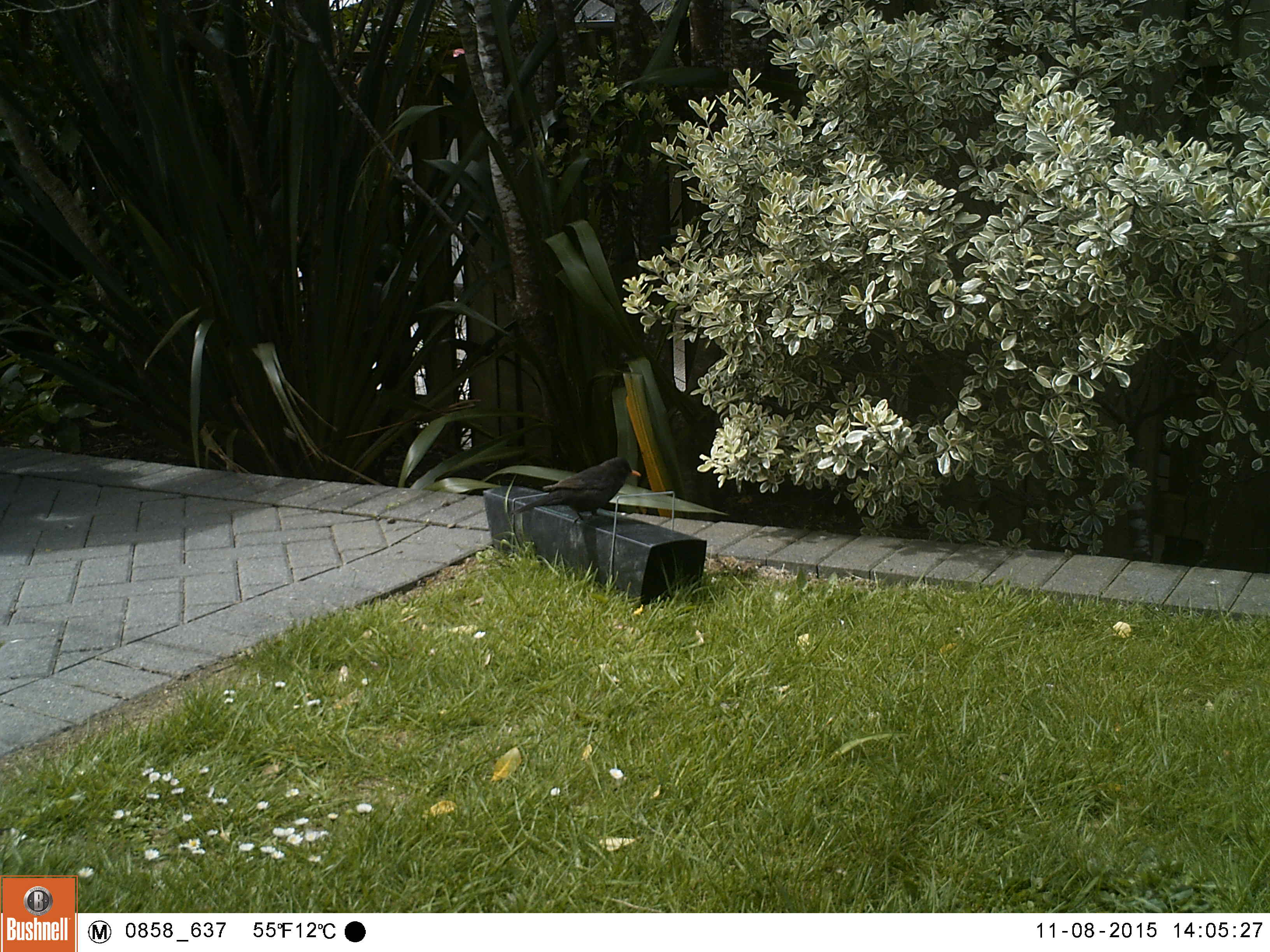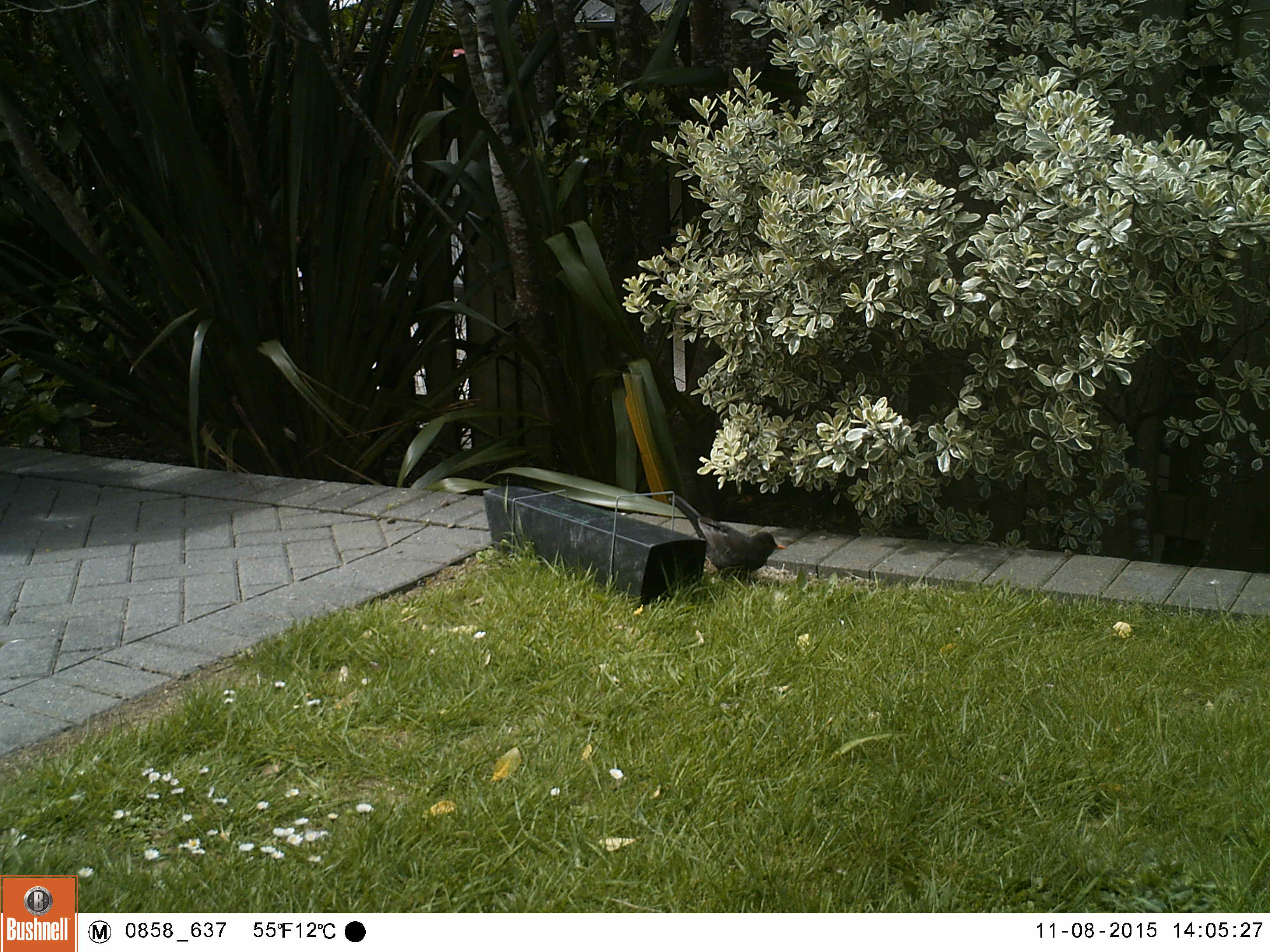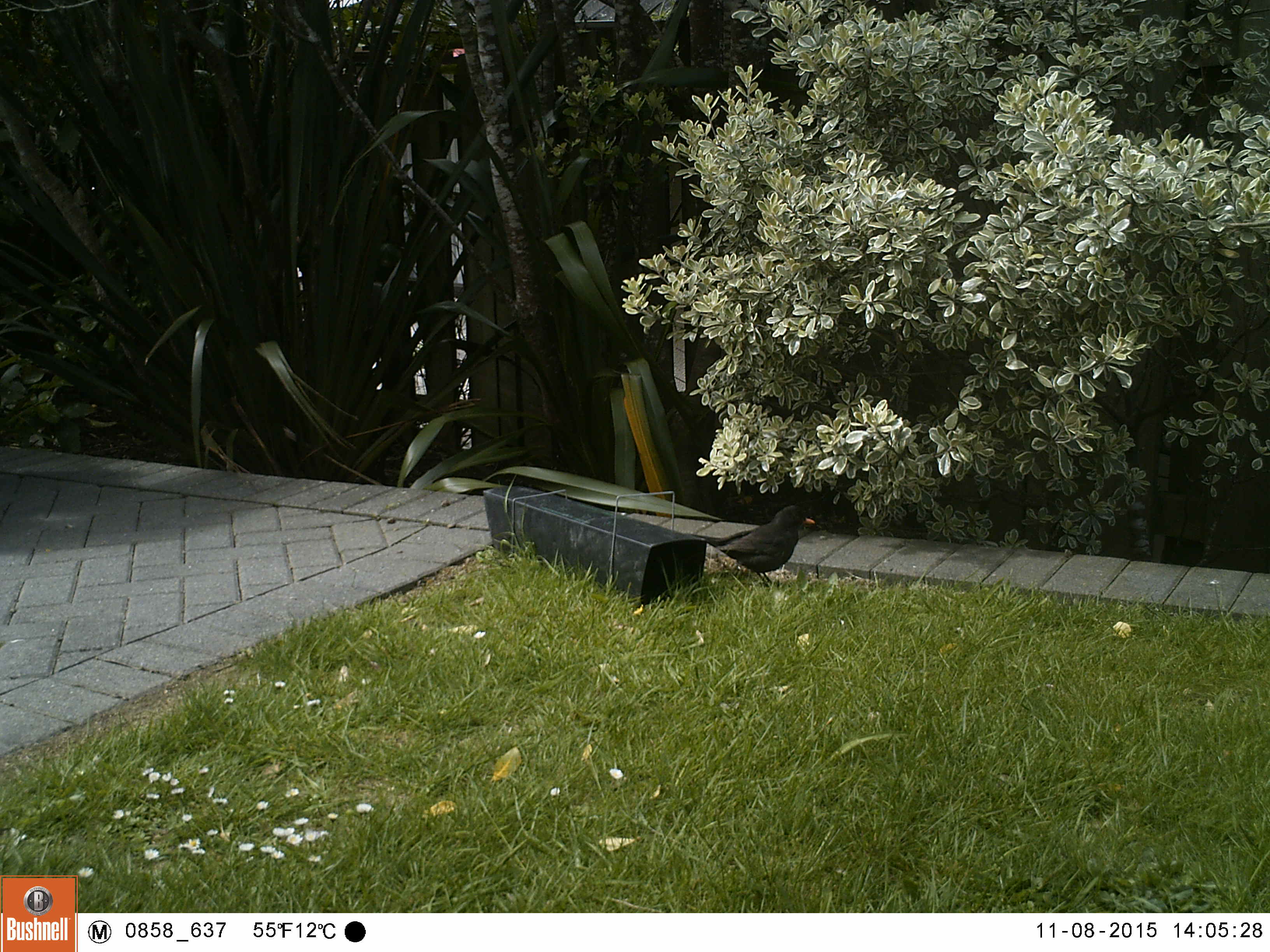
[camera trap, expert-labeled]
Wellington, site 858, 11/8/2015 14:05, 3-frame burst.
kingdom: Animalia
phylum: Chordata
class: Aves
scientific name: Aves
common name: bird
Bird (Aves).